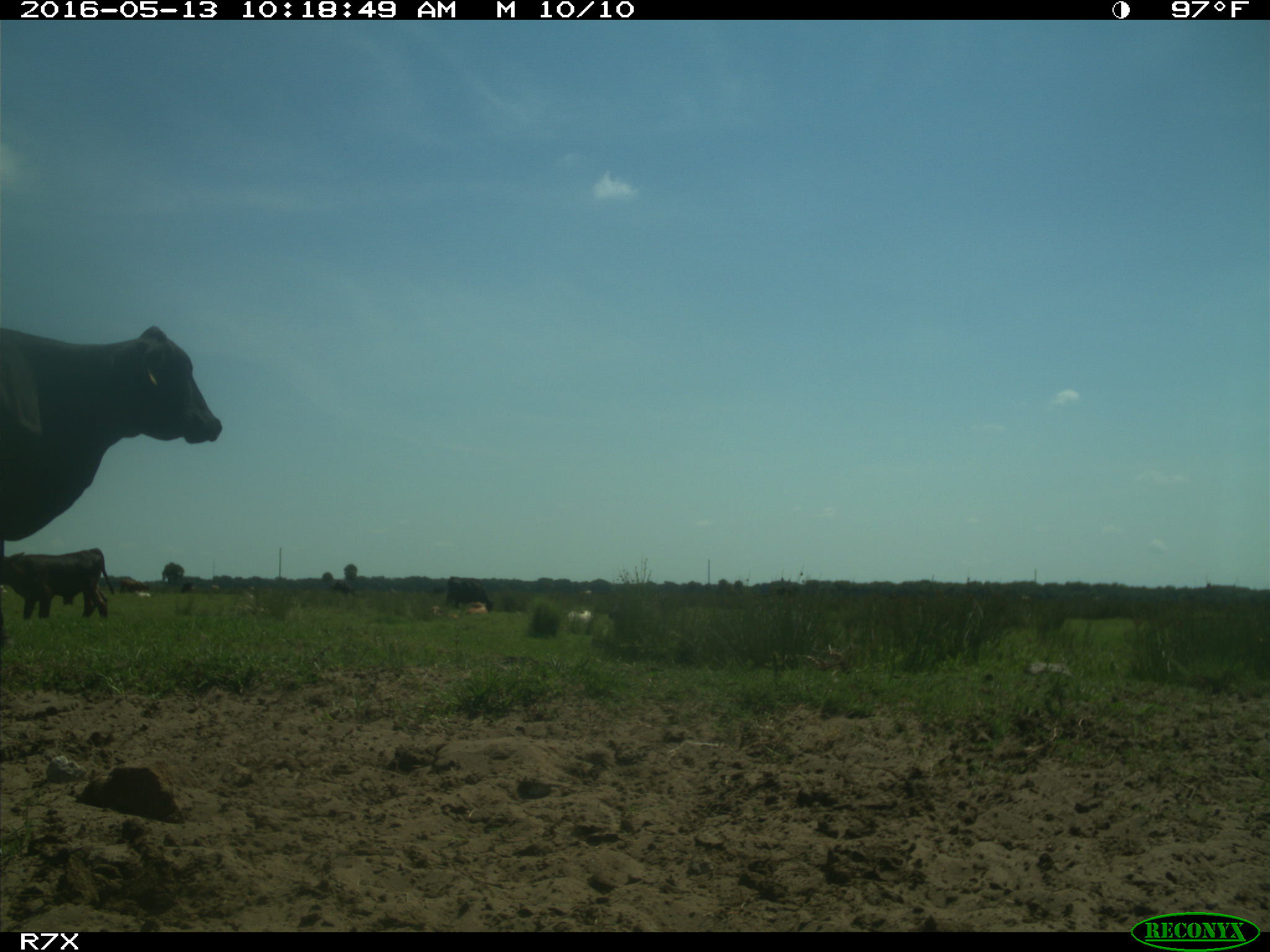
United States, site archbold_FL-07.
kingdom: Animalia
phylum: Chordata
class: Mammalia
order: Artiodactyla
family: Bovidae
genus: Bos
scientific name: Bos taurus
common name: domestic cow